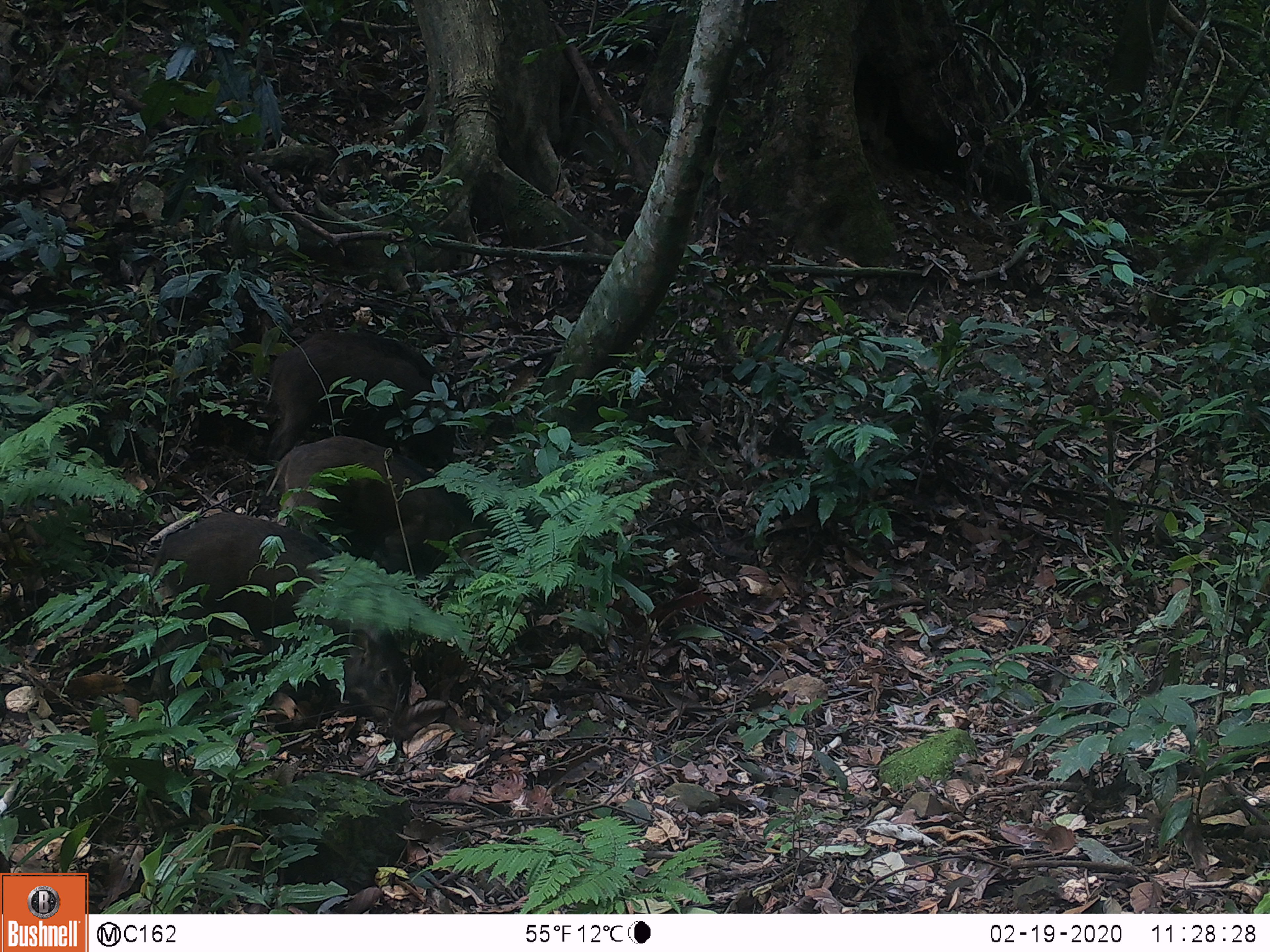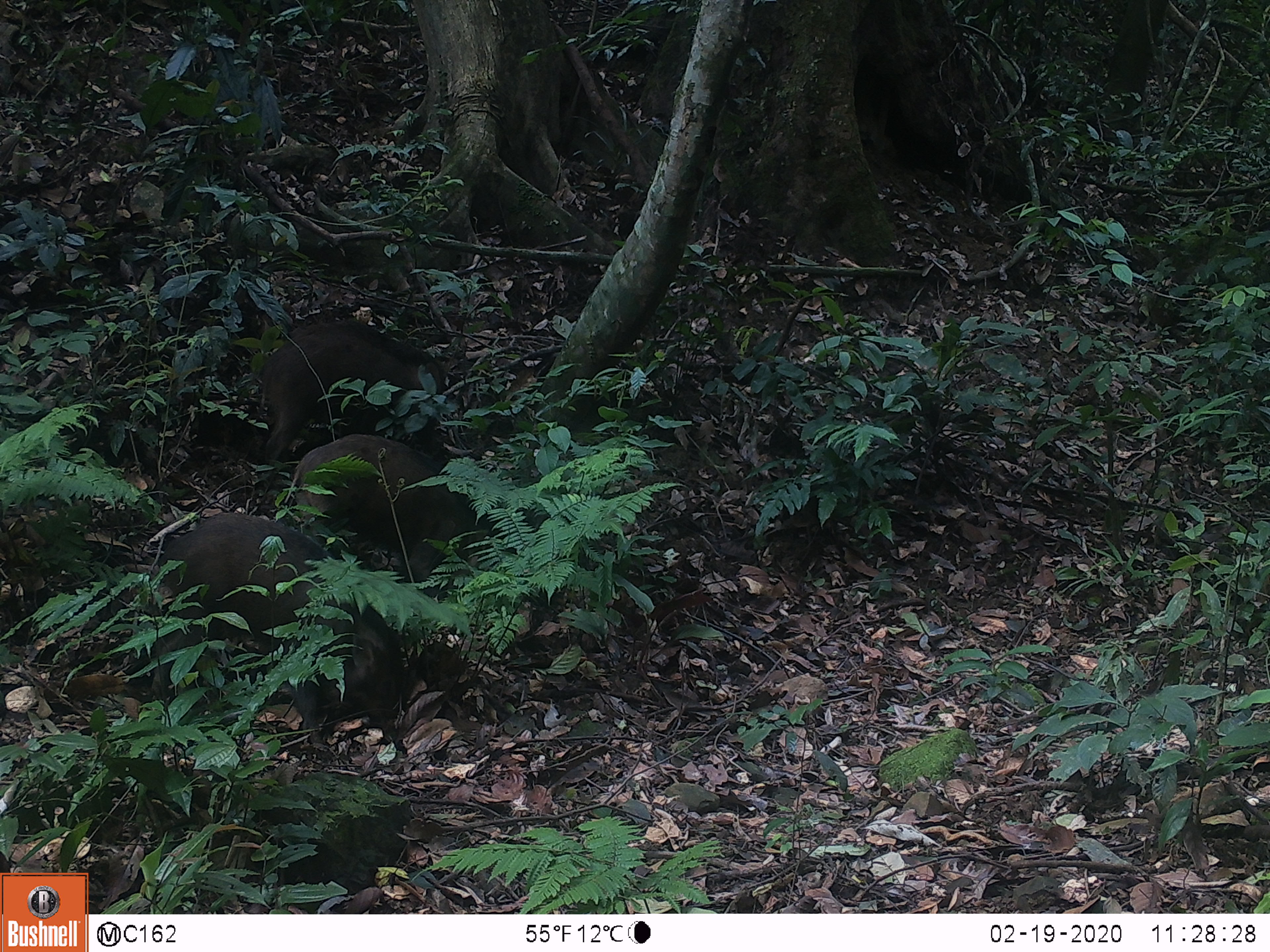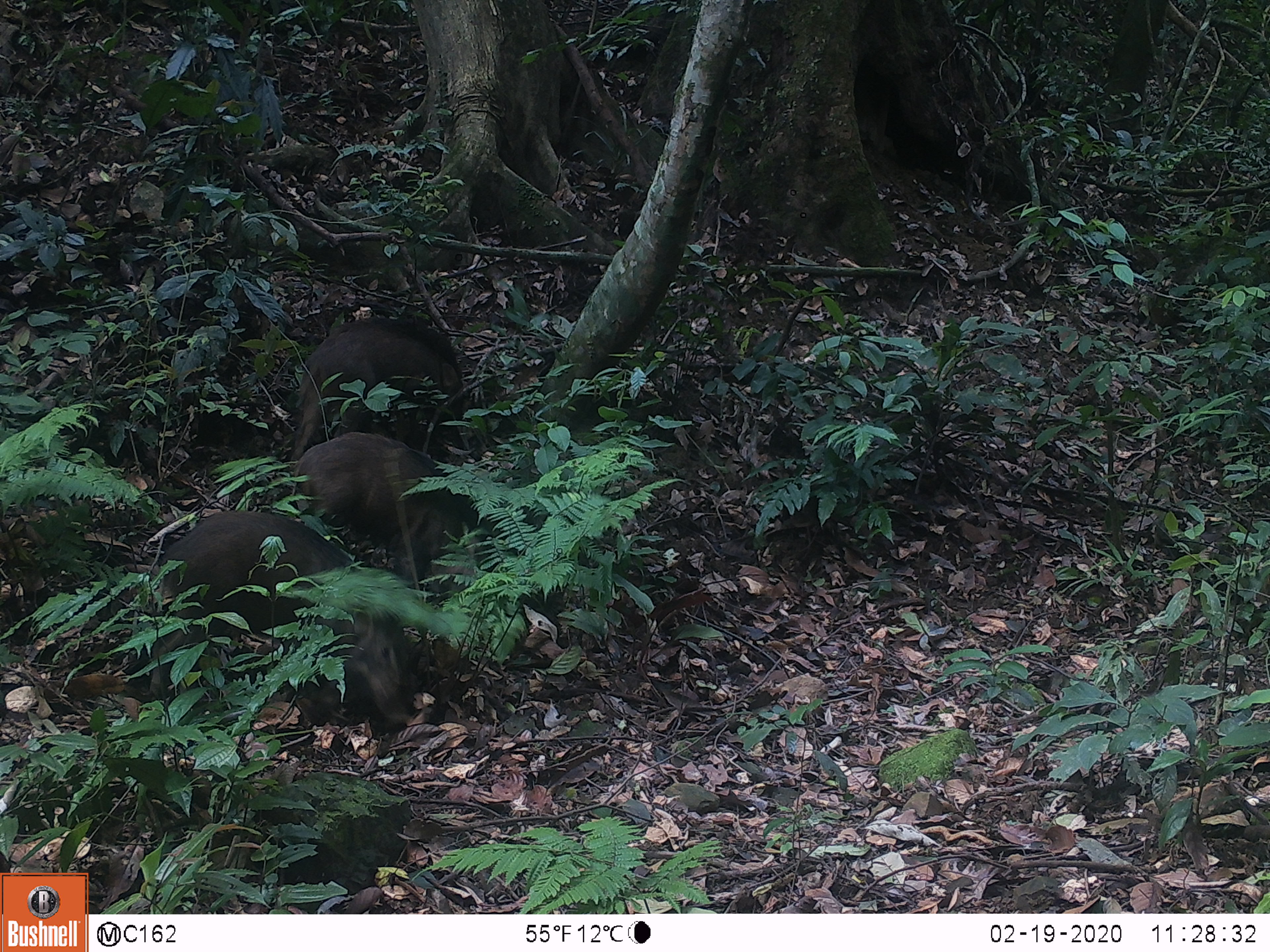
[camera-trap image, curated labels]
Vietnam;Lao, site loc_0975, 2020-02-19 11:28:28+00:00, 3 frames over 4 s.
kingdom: Animalia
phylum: Chordata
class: Mammalia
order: Artiodactyla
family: Suidae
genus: Sus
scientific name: Sus scrofa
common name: eurasian wild pig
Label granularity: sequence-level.